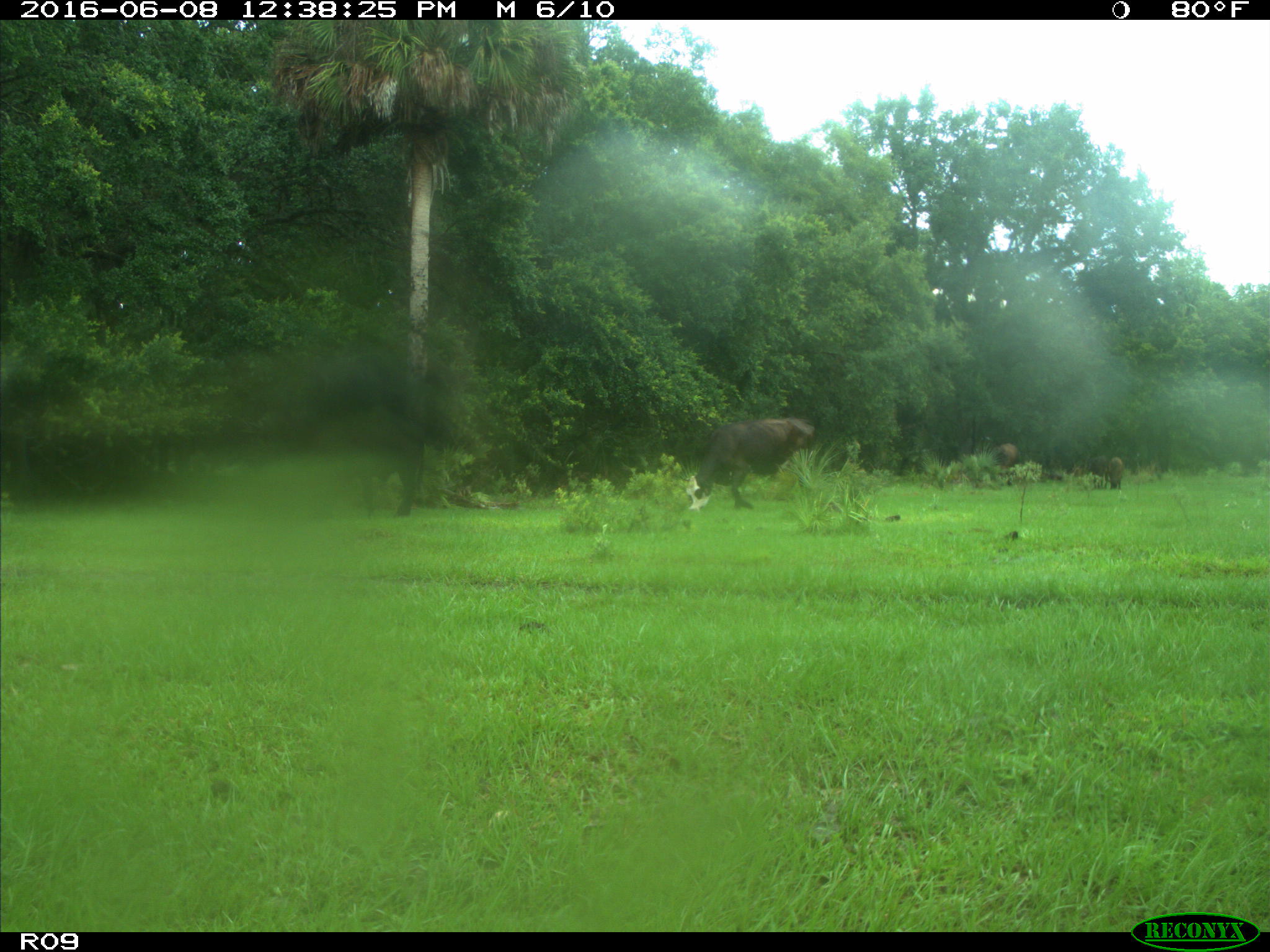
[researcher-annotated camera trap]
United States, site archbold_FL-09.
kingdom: Animalia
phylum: Chordata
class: Mammalia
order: Artiodactyla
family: Bovidae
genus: Bos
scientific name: Bos taurus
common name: domestic cow